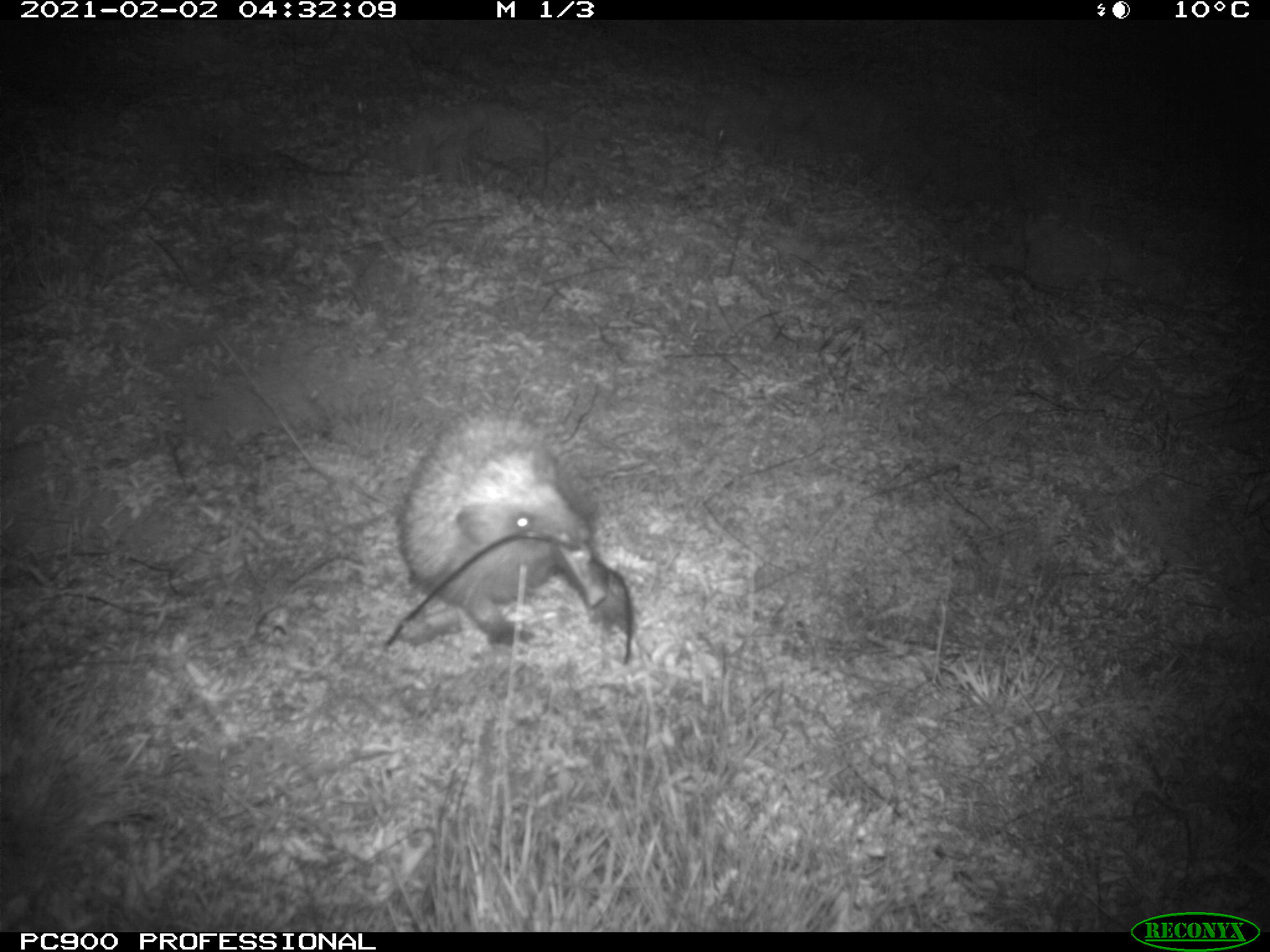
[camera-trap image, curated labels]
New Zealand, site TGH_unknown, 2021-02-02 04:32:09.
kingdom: Animalia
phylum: Chordata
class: Mammalia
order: Eulipotyphla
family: Erinaceidae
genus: Erinaceus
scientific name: Erinaceus europaeus europaeus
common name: european hedgehog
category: hedgehog